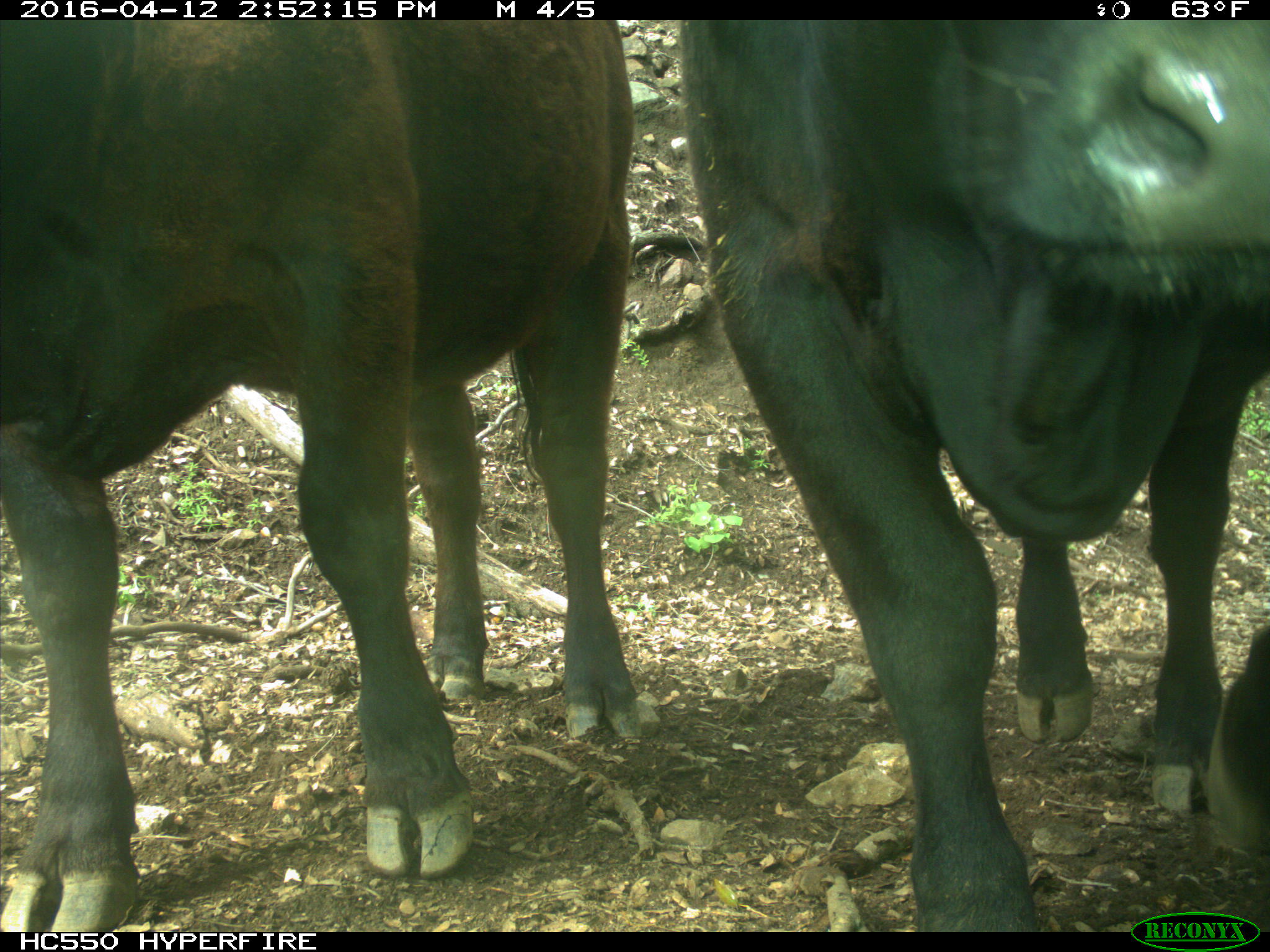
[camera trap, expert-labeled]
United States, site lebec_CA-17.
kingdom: Animalia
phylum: Chordata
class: Mammalia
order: Artiodactyla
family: Bovidae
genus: Bos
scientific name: Bos taurus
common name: domestic cow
Bos taurus (domestic cow).